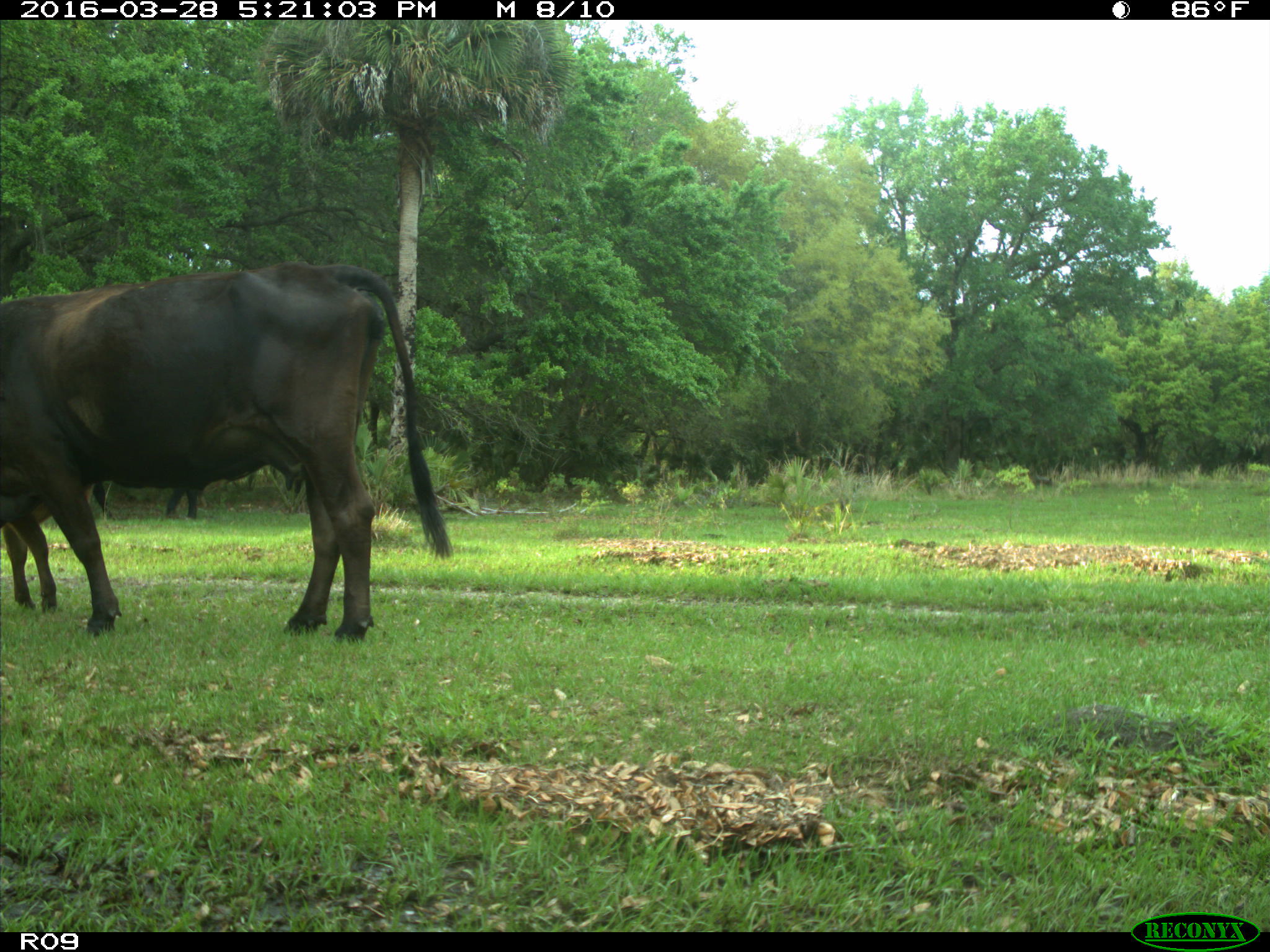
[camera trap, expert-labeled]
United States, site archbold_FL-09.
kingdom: Animalia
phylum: Chordata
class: Mammalia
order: Artiodactyla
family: Bovidae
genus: Bos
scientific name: Bos taurus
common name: domestic cow